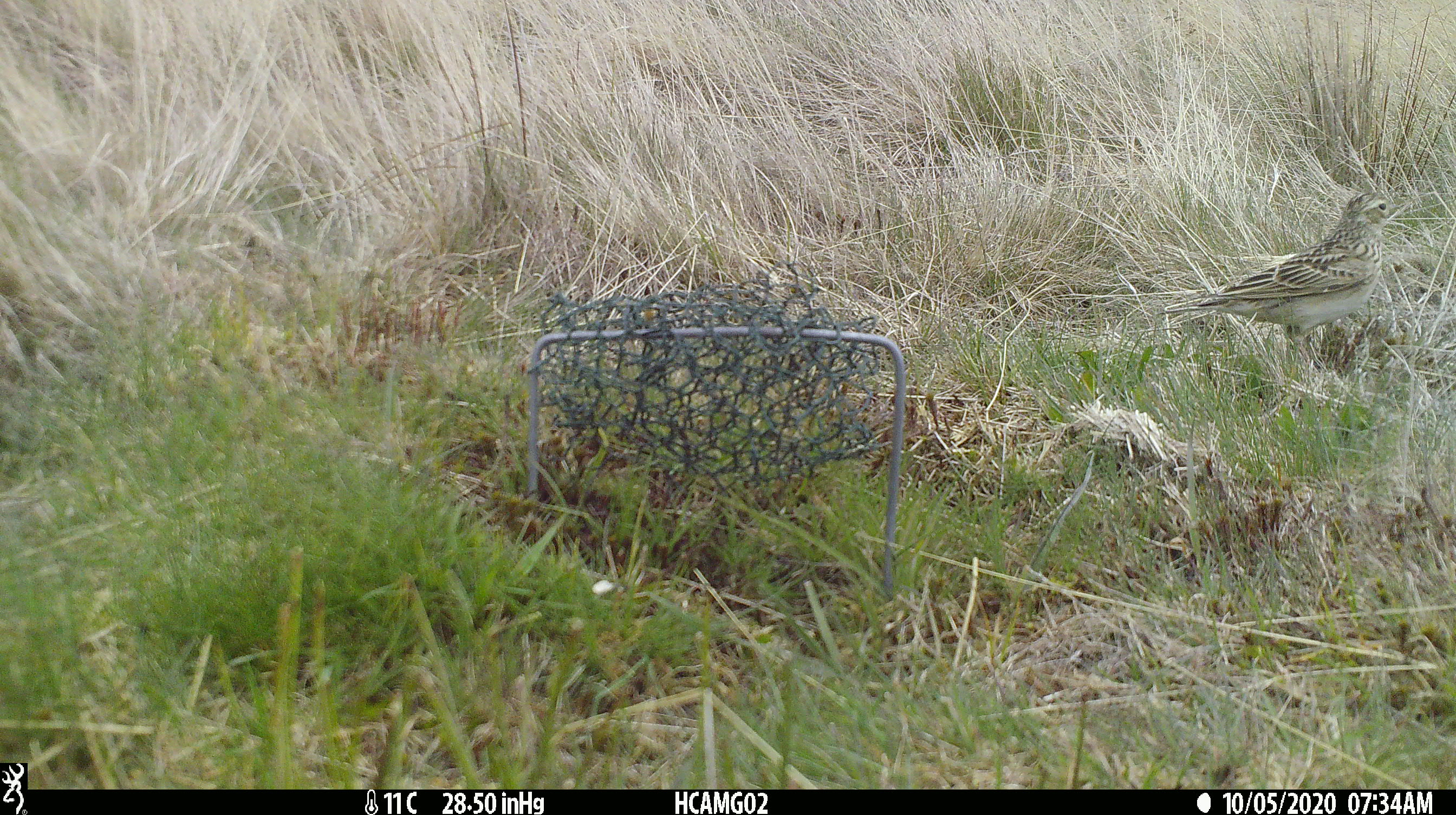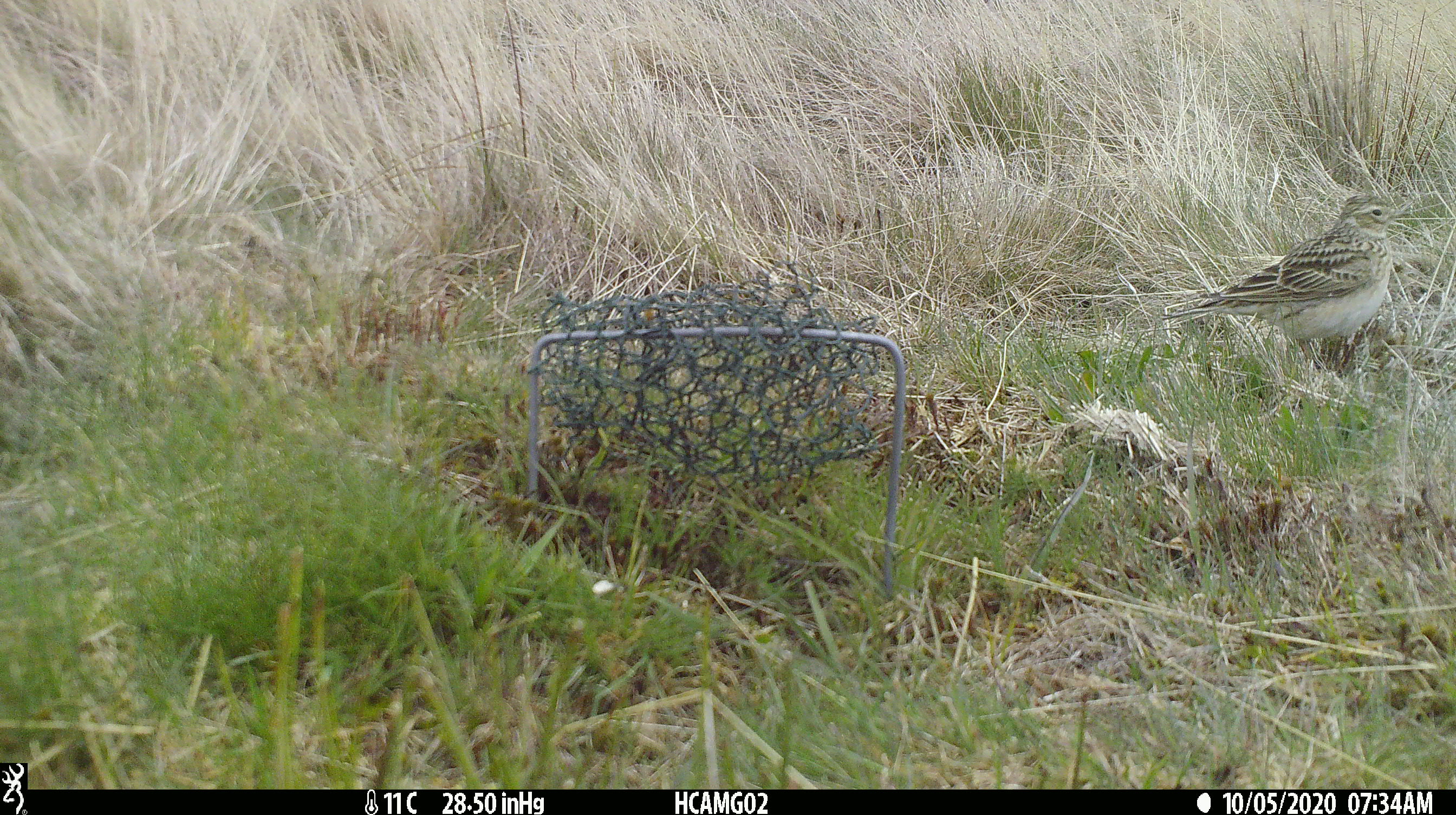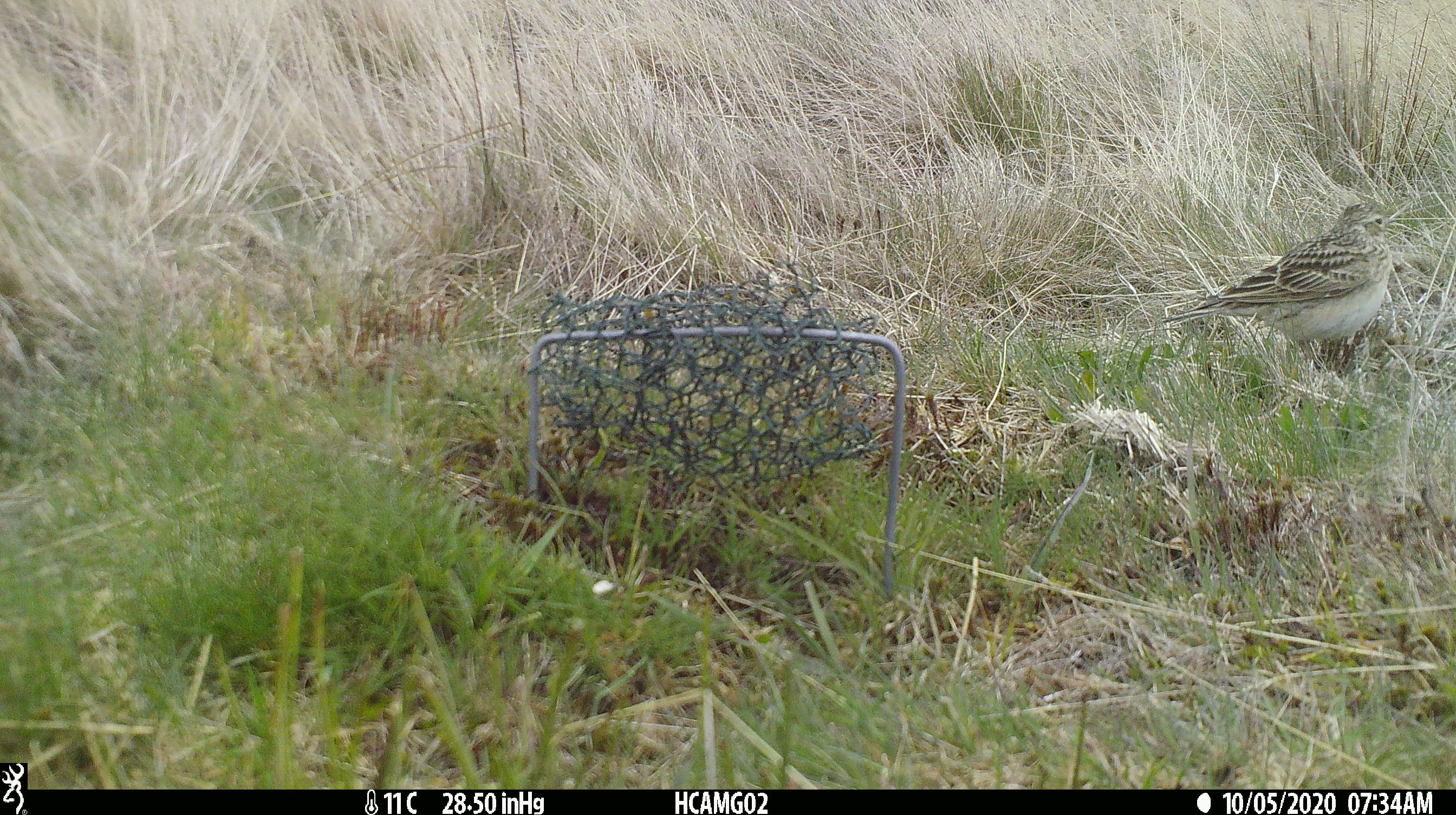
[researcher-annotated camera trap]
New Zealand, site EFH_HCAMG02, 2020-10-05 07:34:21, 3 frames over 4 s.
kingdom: Animalia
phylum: Chordata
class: Aves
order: Passeriformes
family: Motacillidae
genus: Anthus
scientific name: Anthus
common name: pipit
Pipit (Anthus).